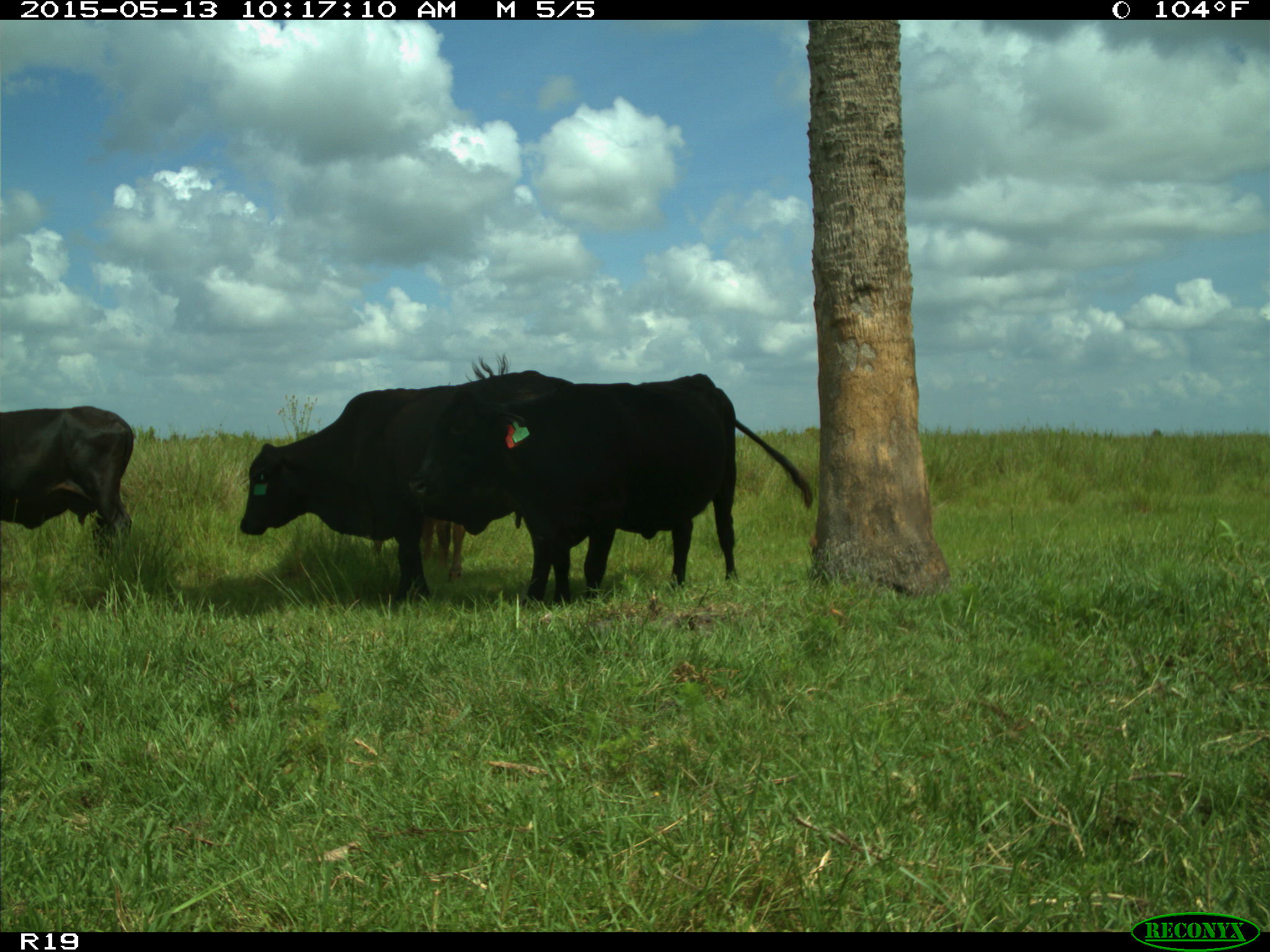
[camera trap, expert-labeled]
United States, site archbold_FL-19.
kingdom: Animalia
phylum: Chordata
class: Mammalia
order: Artiodactyla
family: Bovidae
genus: Bos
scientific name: Bos taurus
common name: domestic cow